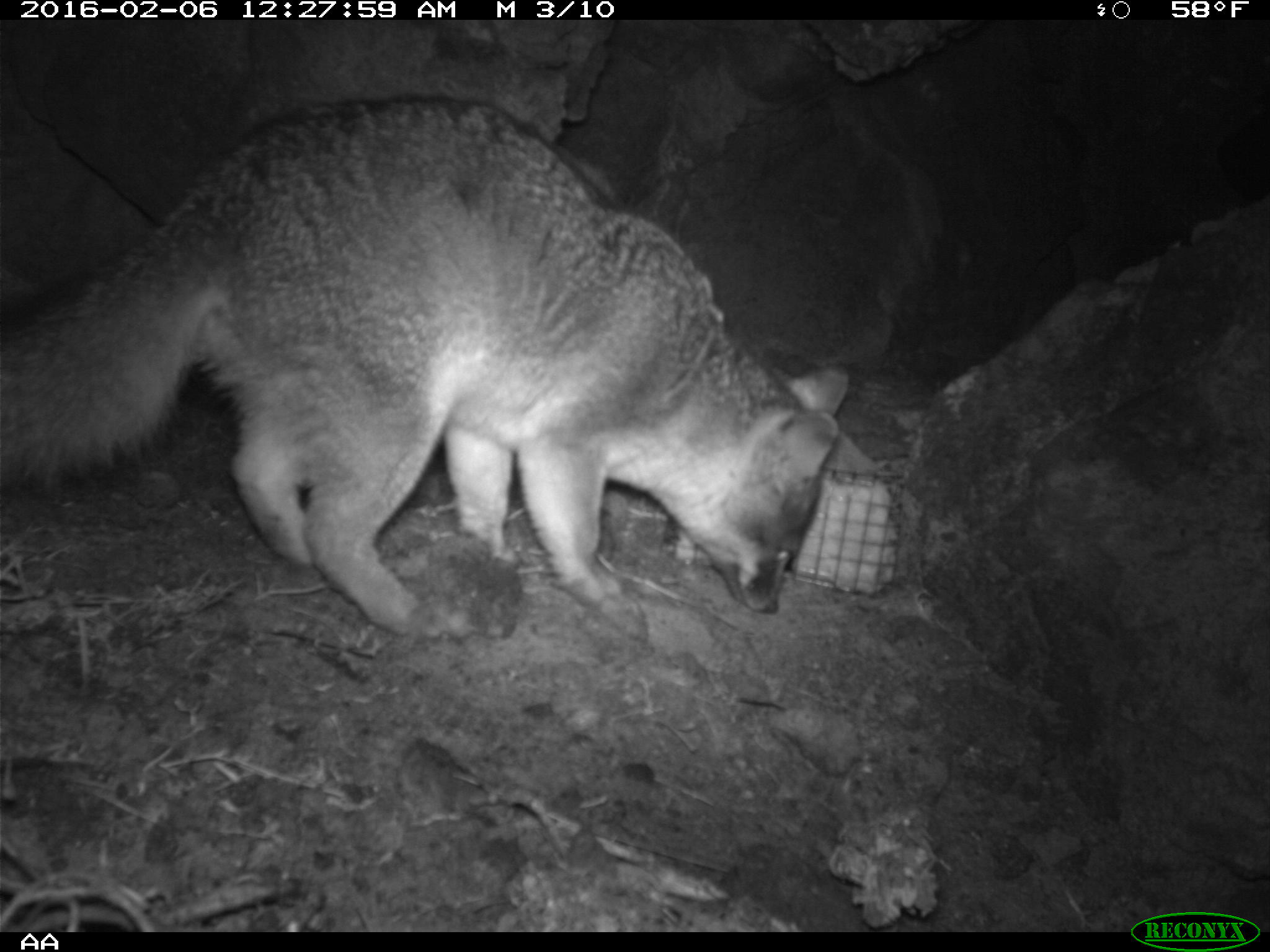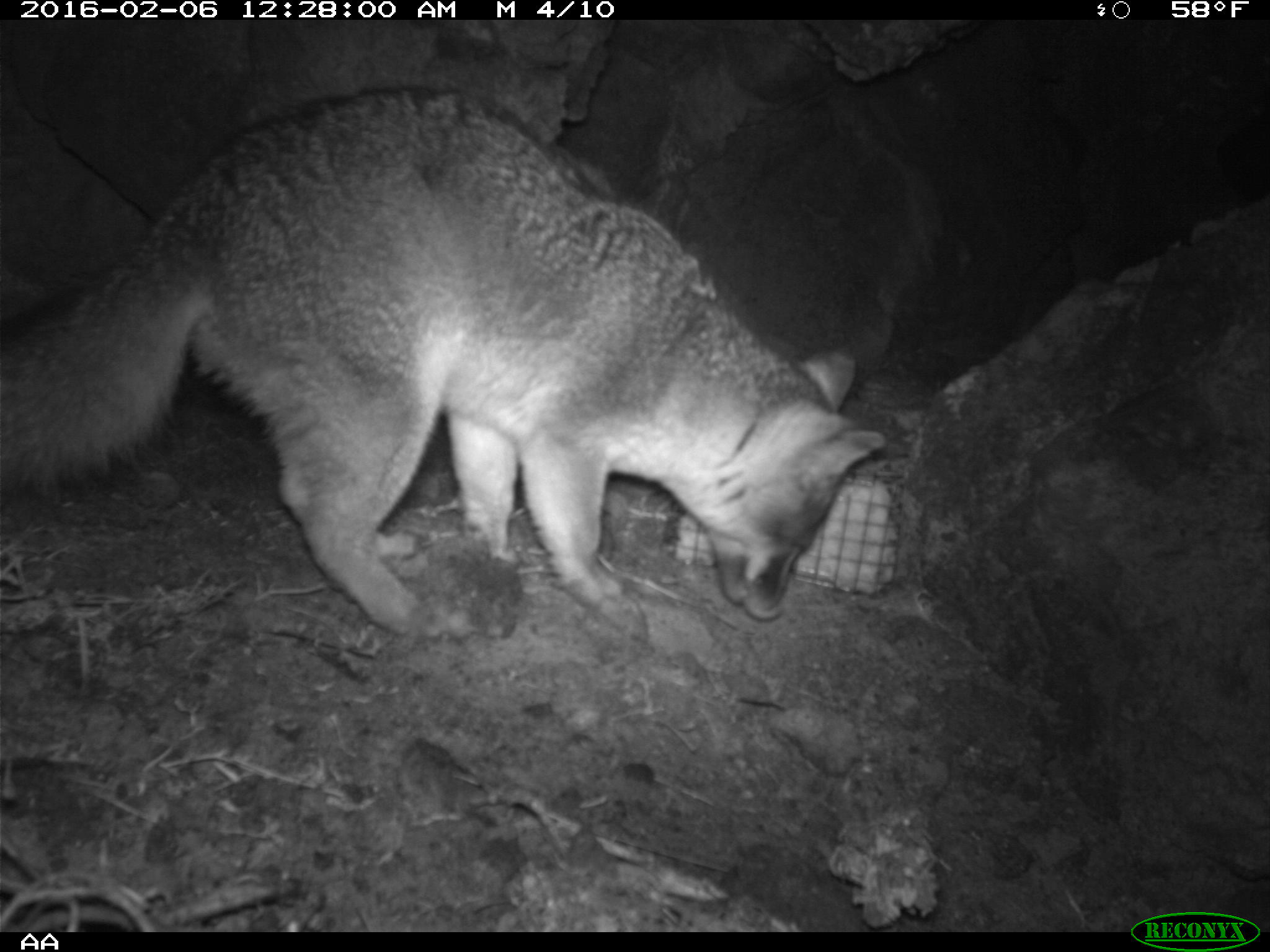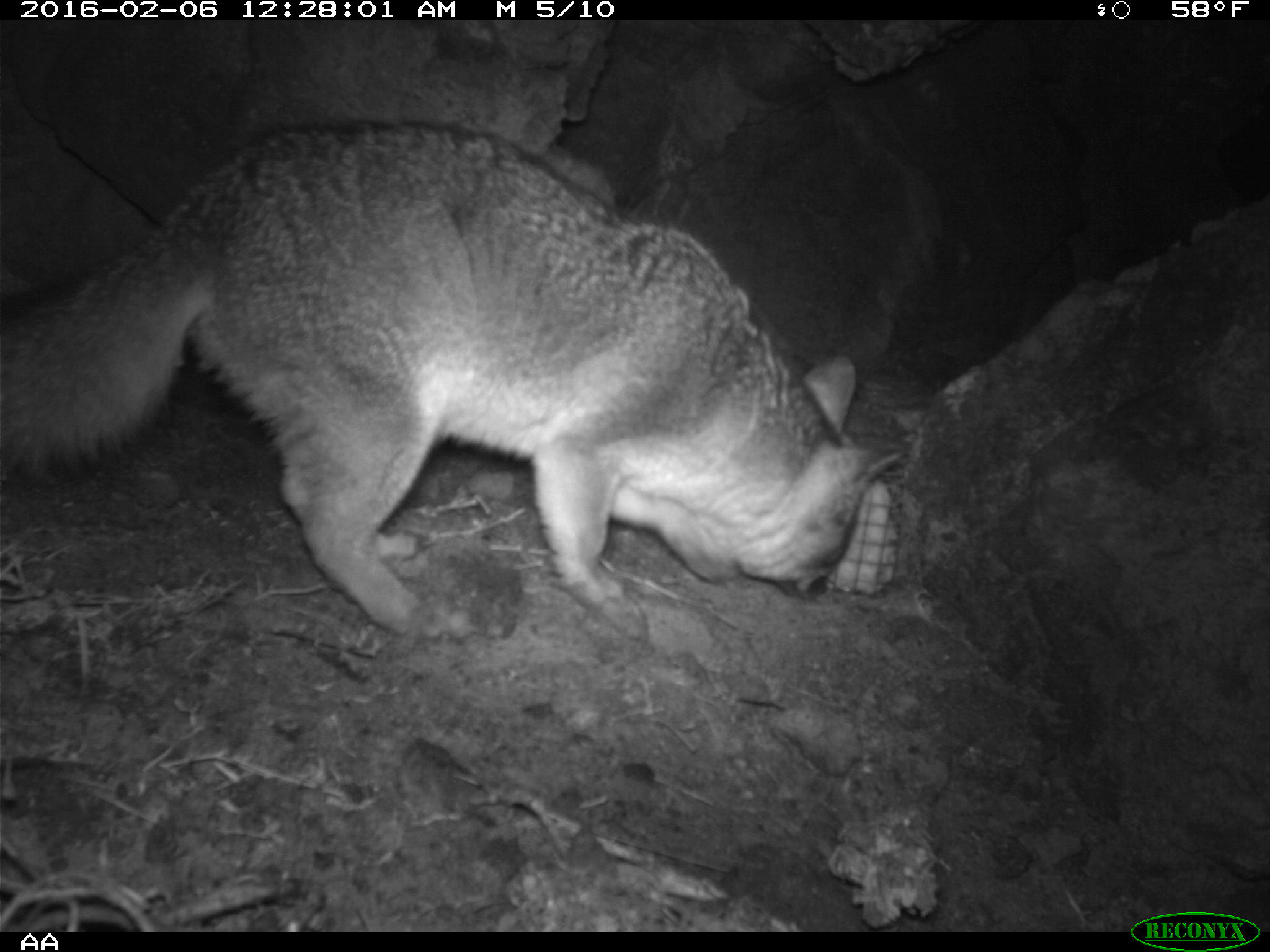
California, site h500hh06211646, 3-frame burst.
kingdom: Animalia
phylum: Chordata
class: Mammalia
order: Carnivora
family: Canidae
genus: Urocyon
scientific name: Urocyon littoralis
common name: island fox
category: fox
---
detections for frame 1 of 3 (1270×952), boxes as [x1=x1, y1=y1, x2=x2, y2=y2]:
fox: [x1=0, y1=97, x2=850, y2=637]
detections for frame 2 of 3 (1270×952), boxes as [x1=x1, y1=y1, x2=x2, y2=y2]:
fox: [x1=0, y1=82, x2=887, y2=643]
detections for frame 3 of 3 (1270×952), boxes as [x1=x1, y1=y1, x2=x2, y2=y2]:
fox: [x1=0, y1=118, x2=900, y2=640]